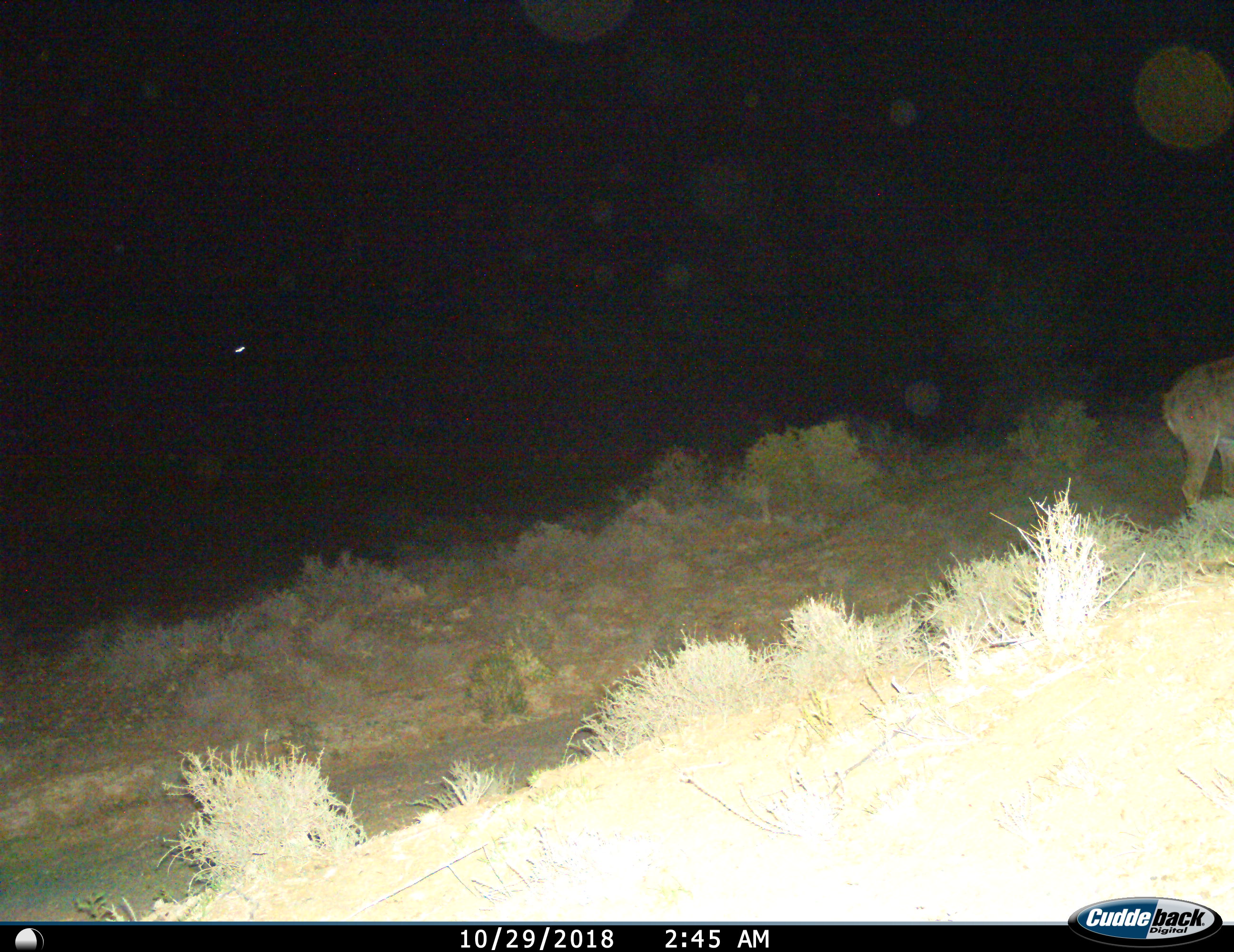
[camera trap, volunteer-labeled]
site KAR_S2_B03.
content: unidentified animal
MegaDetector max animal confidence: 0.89